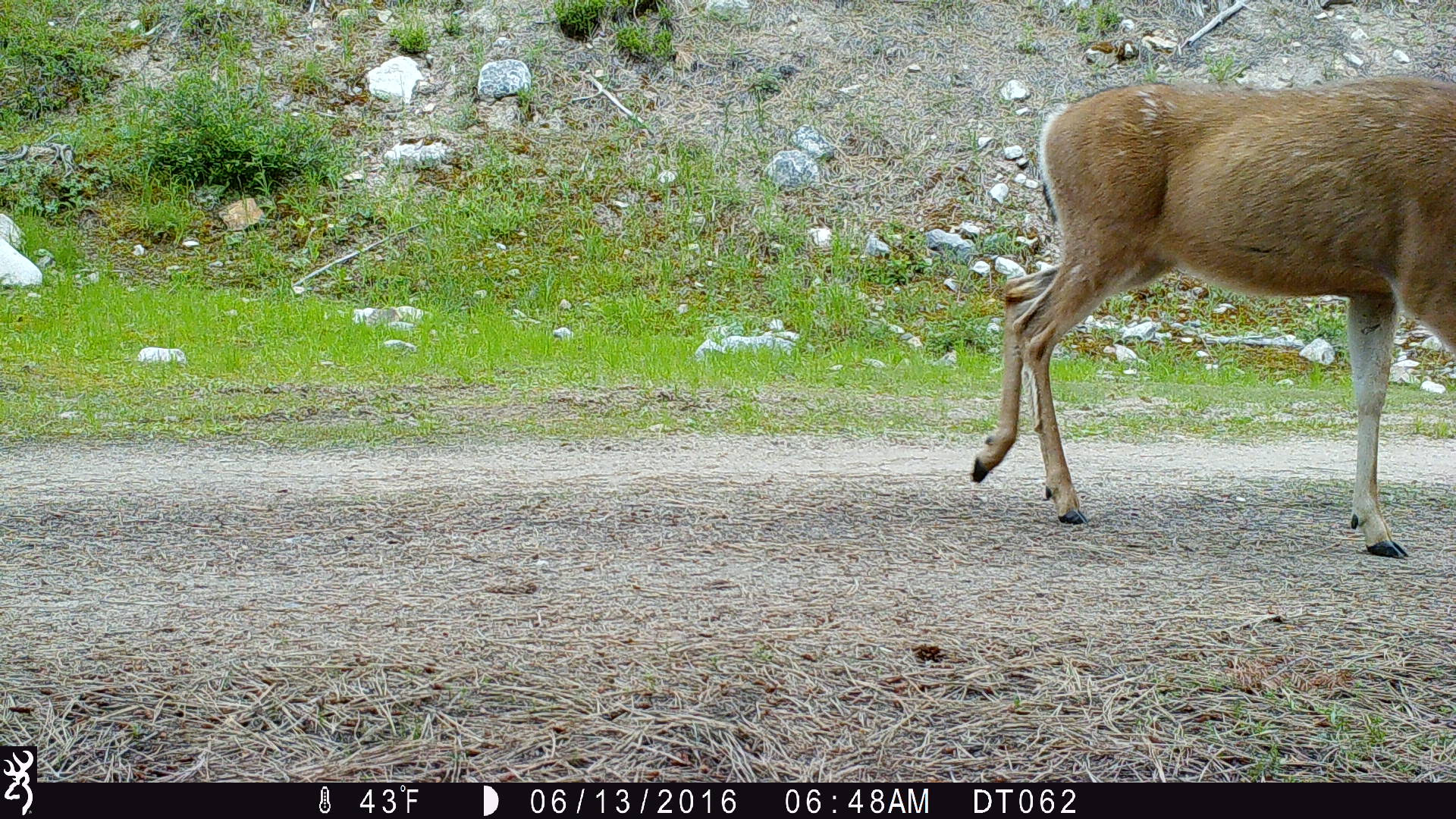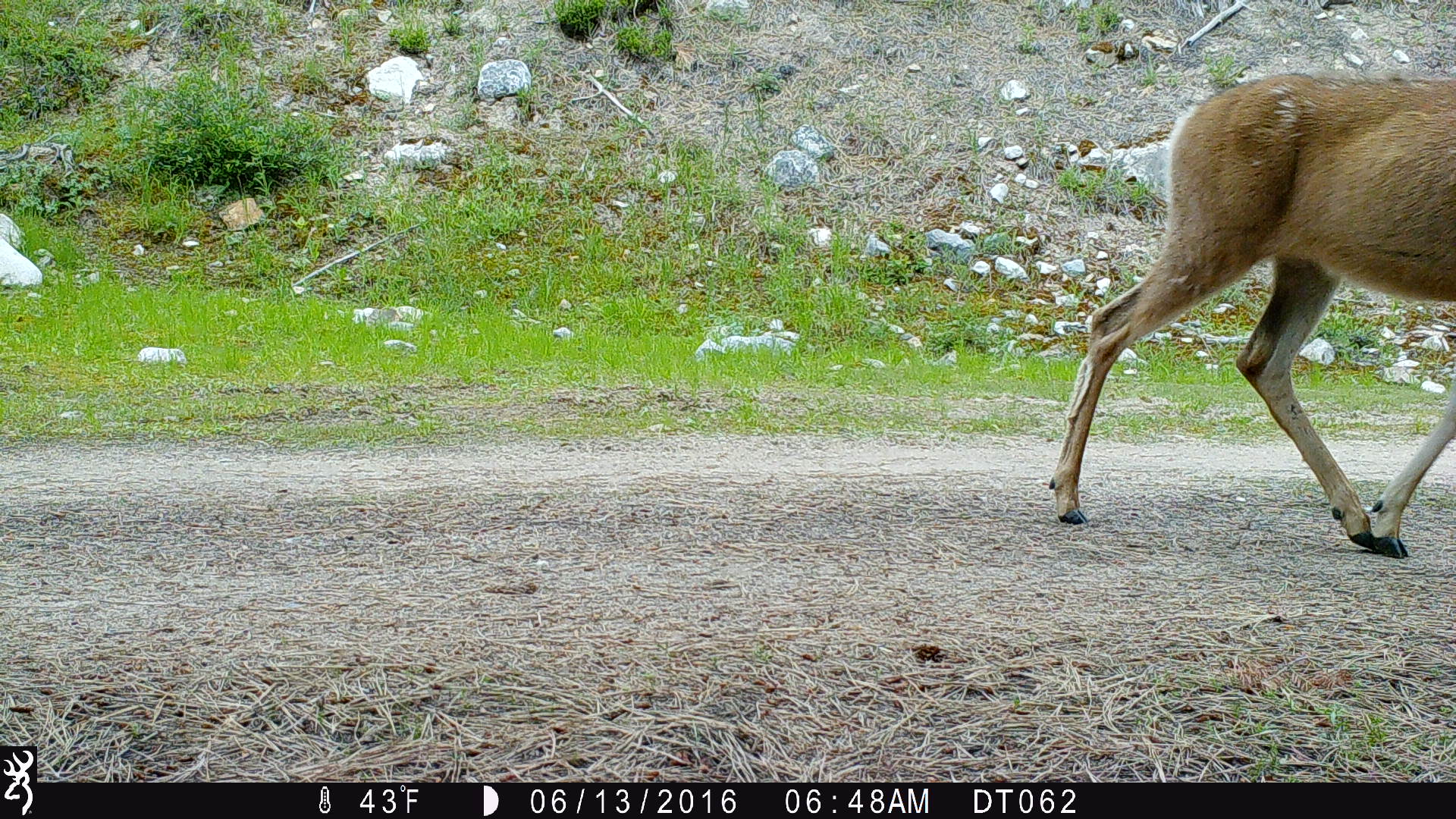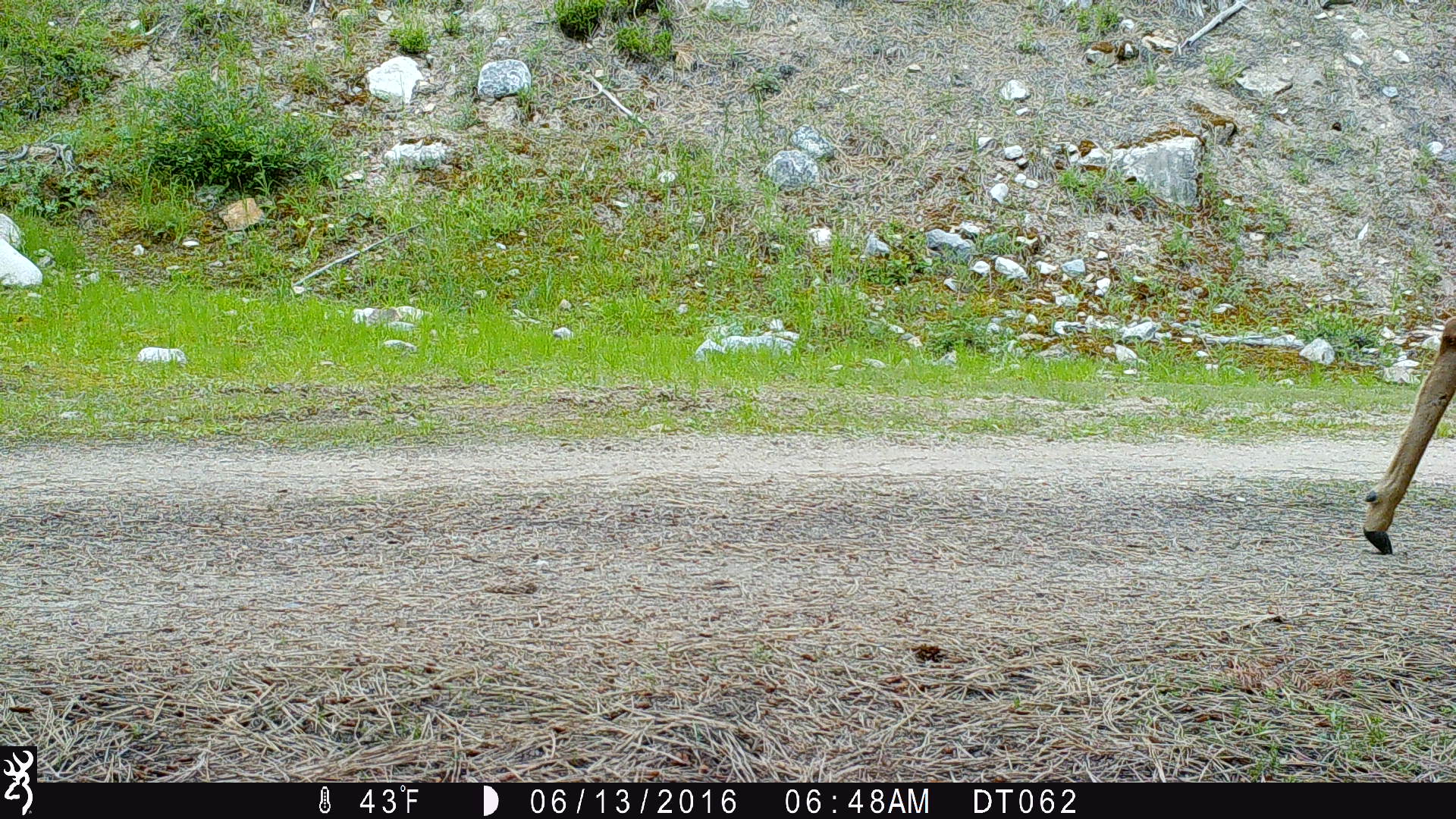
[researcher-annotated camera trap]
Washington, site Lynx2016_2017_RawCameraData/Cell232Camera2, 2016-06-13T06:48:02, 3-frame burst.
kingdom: Animalia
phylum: Chordata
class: Mammalia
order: Artiodactyla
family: Cervidae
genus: Odocoileus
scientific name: Odocoileus hemionus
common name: mule deer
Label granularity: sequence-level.